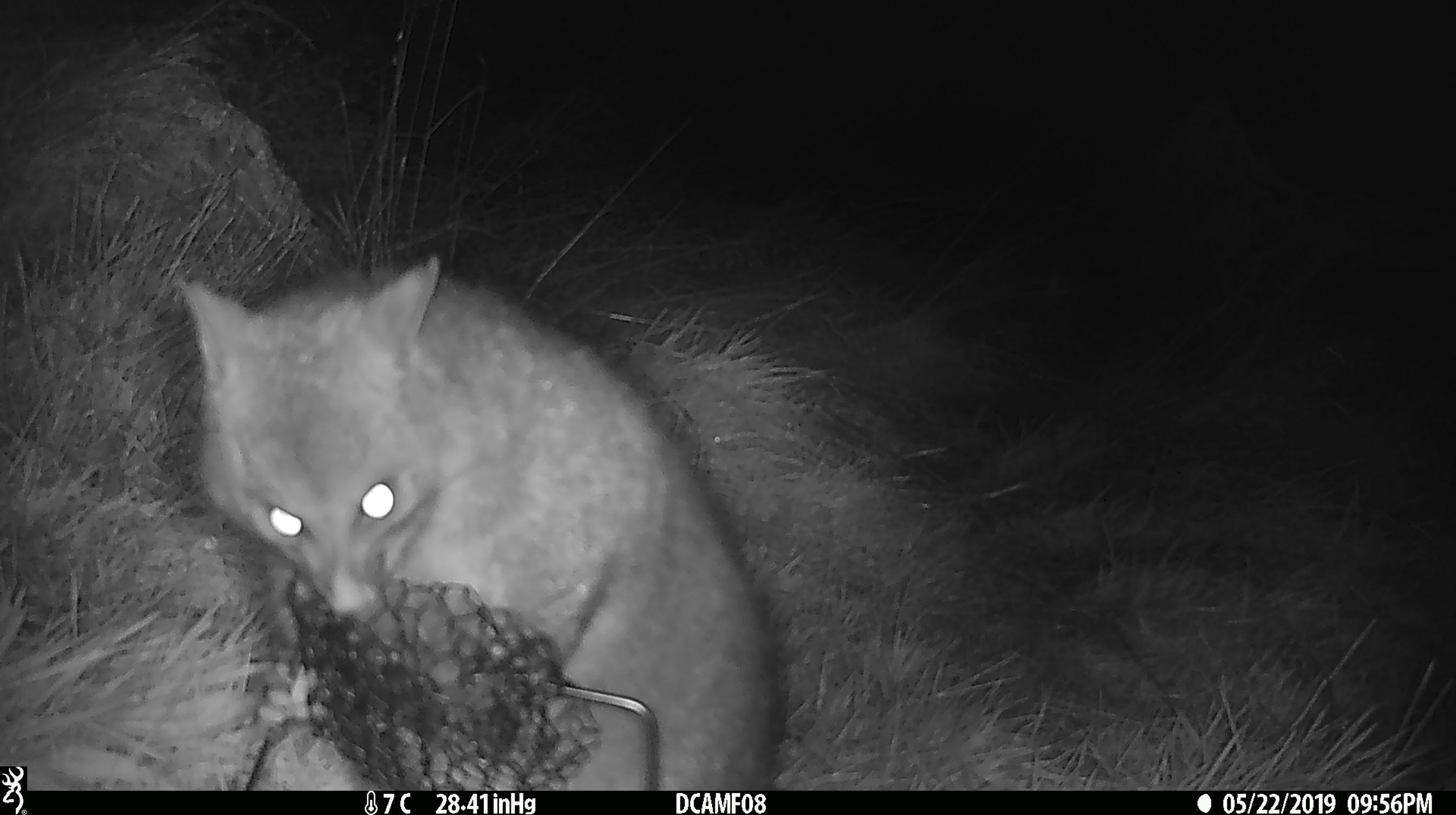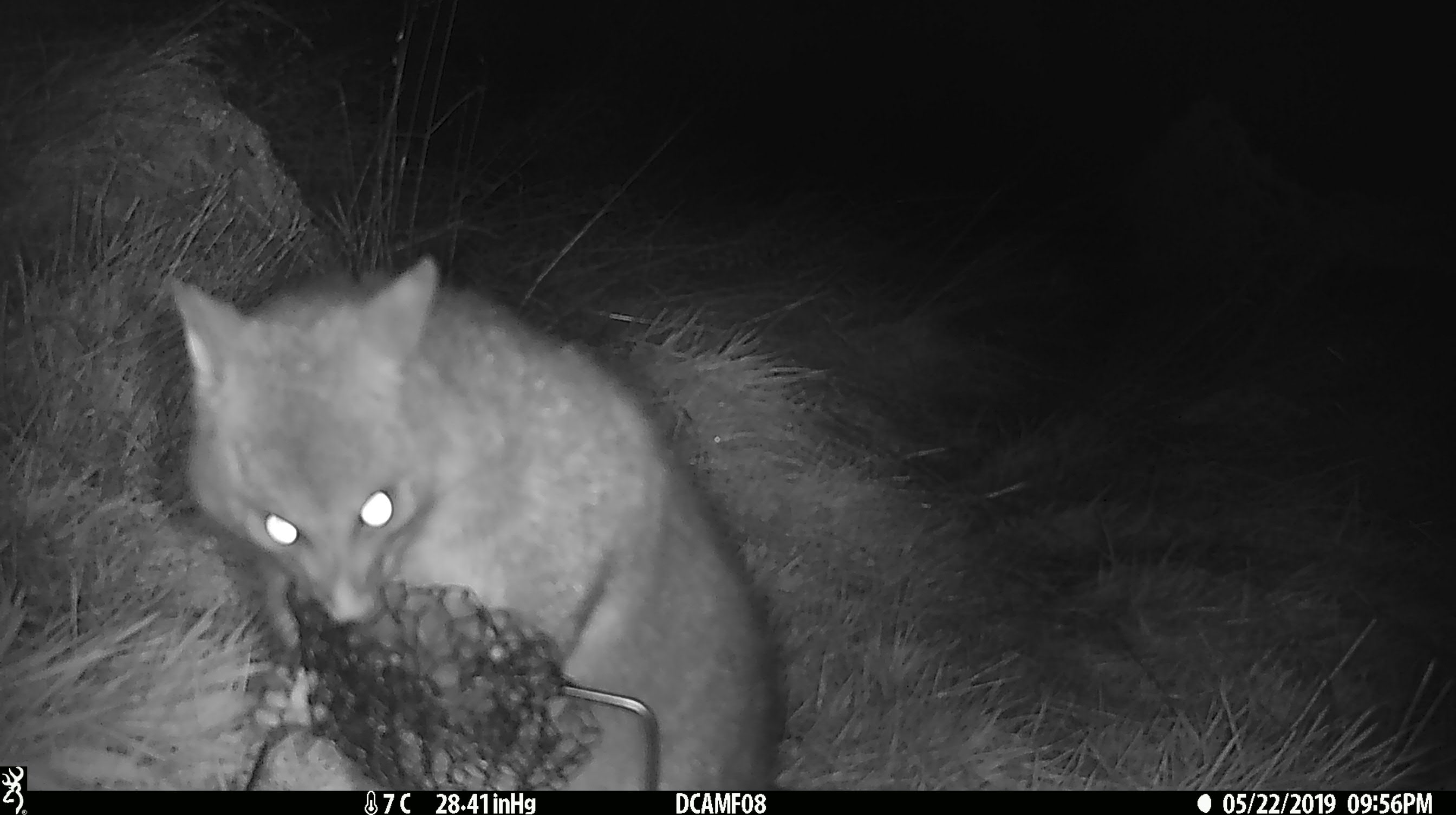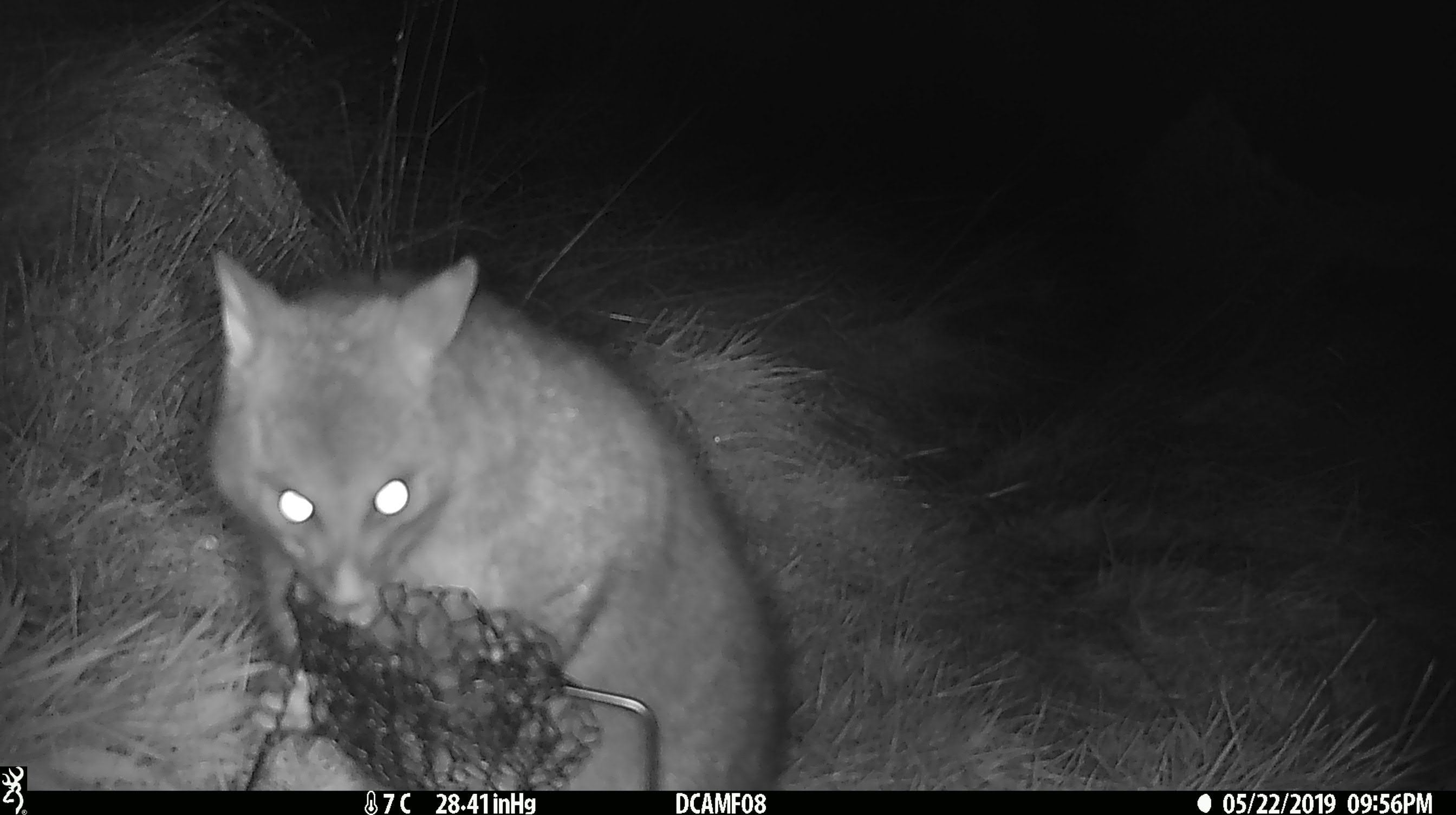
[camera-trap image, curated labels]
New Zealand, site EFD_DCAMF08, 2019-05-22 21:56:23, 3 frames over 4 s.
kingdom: Animalia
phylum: Chordata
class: Mammalia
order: Diprotodontia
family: Phalangeridae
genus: Trichosurus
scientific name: Trichosurus vulpecula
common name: common brushtail possum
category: possum